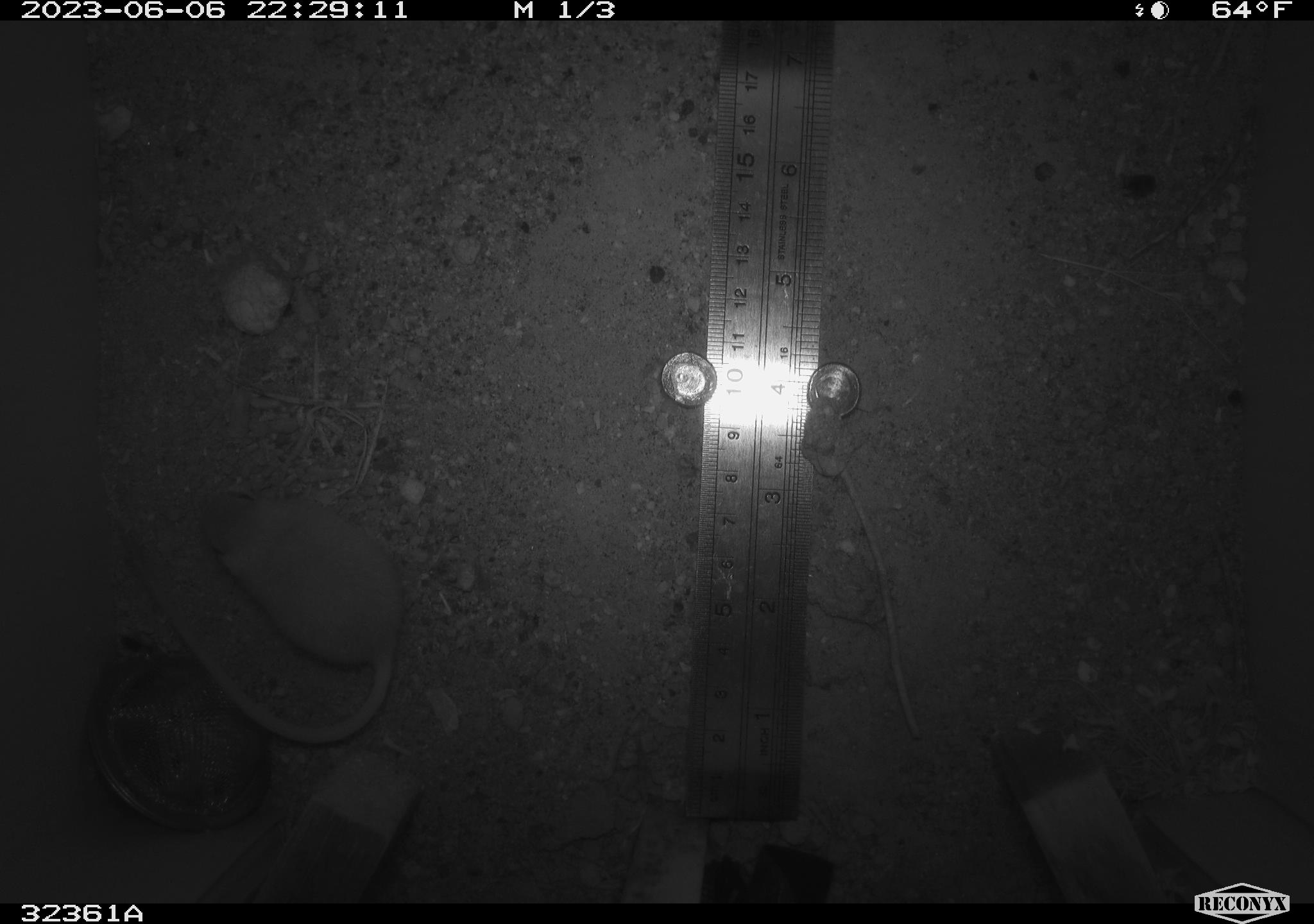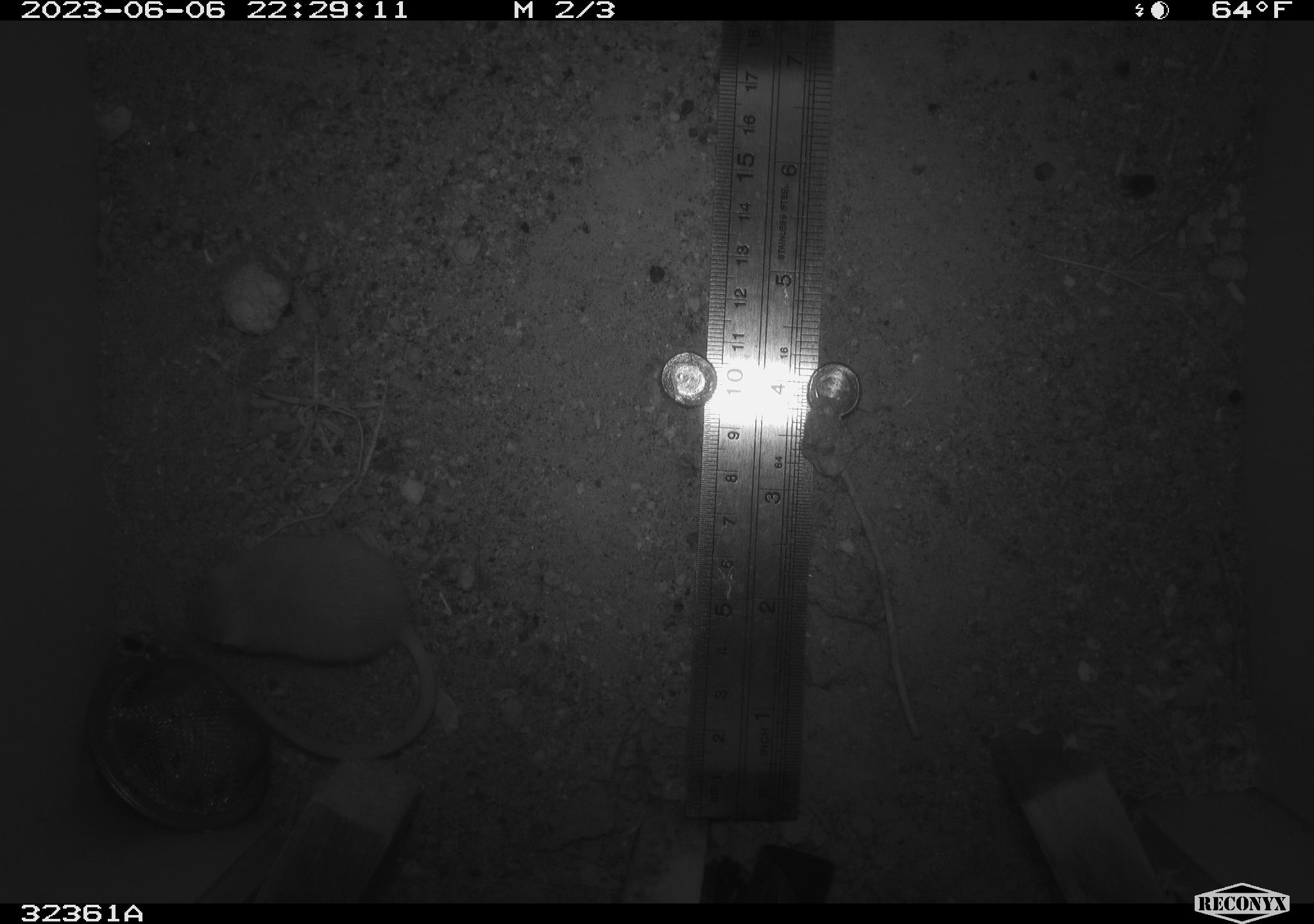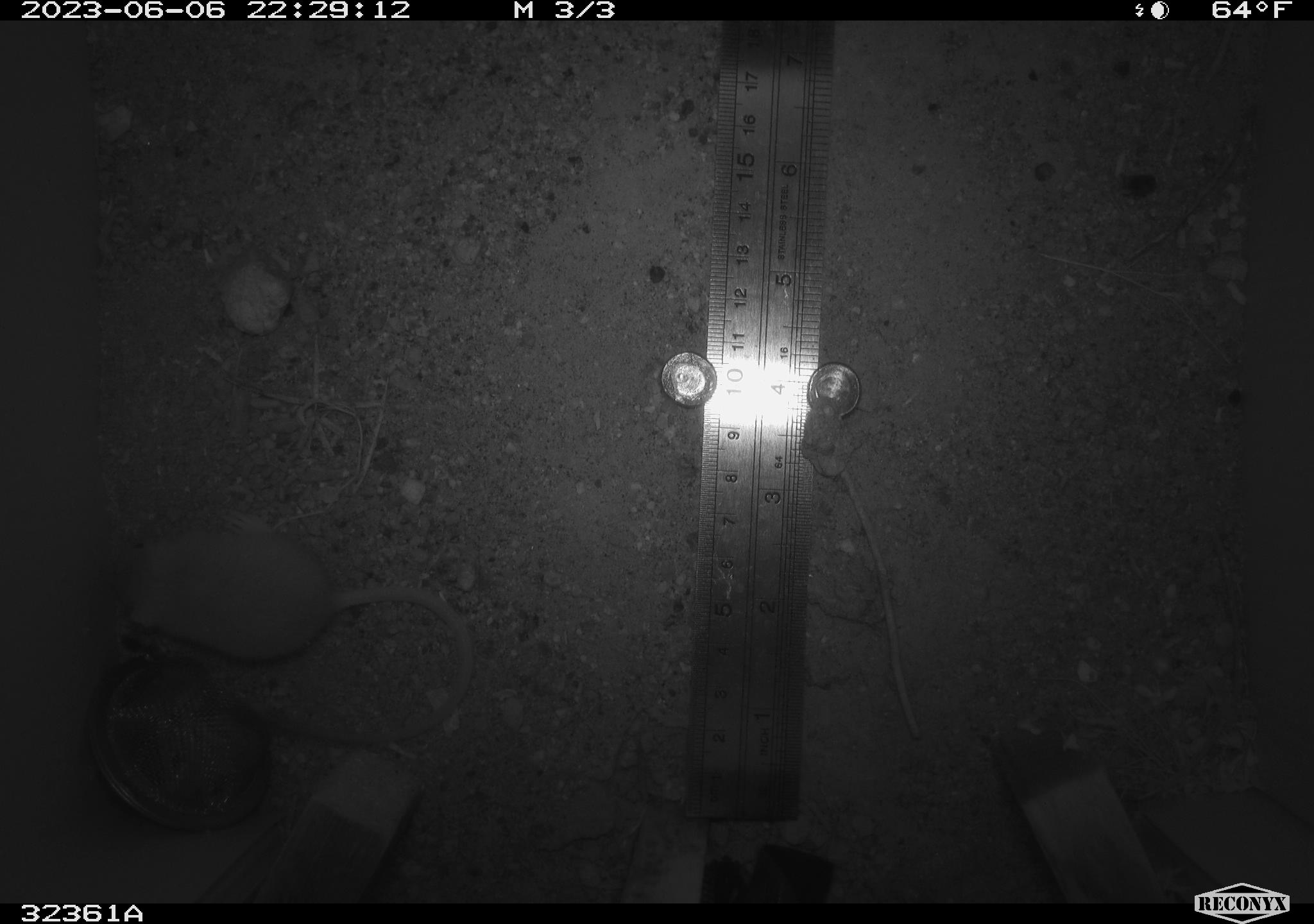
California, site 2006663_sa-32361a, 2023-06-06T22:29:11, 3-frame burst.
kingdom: Animalia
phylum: Chordata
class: Mammalia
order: Rodentia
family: Heteromyidae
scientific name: Heteromyidae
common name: kangaroo rats and pocket mice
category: heteromyidae family